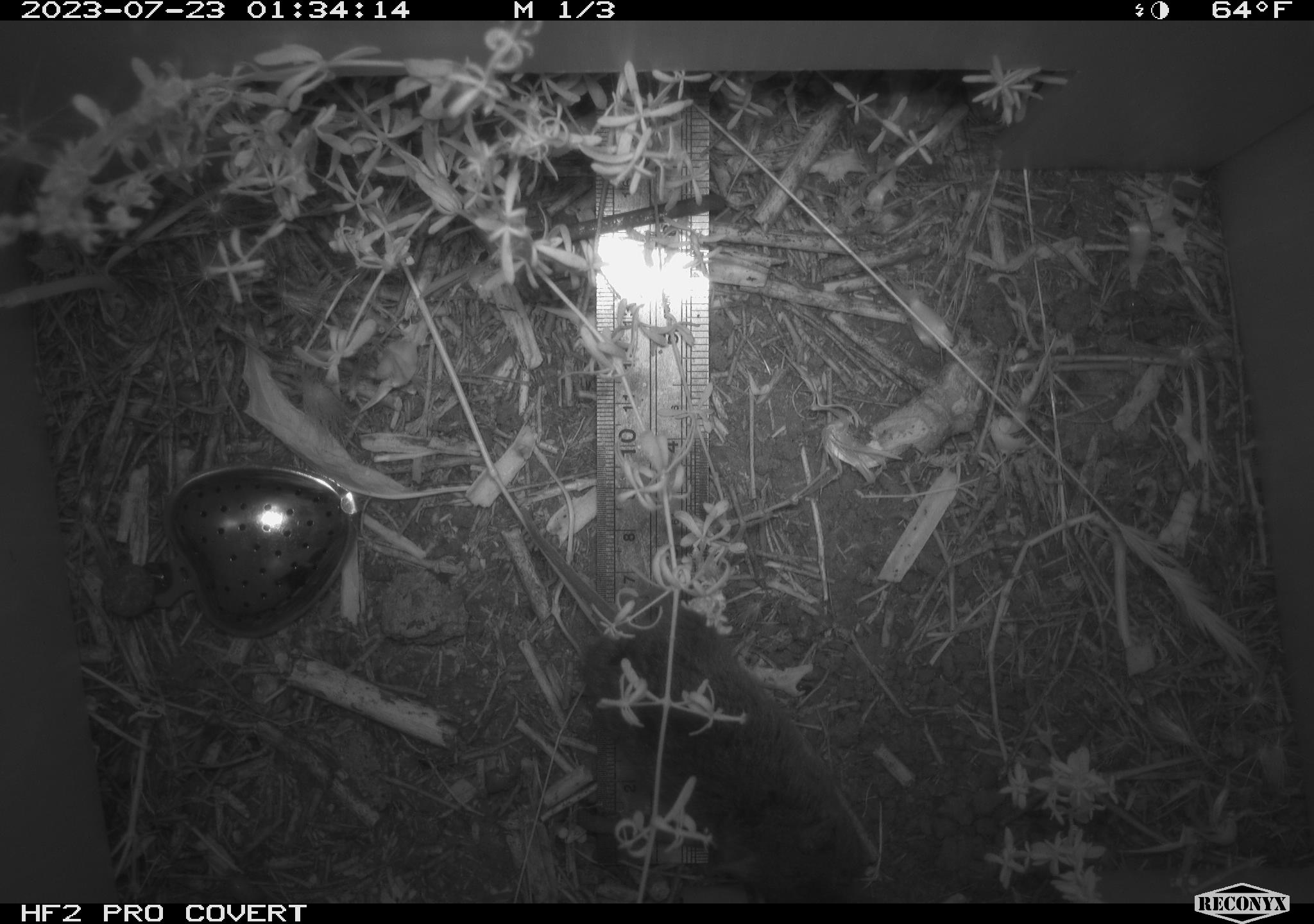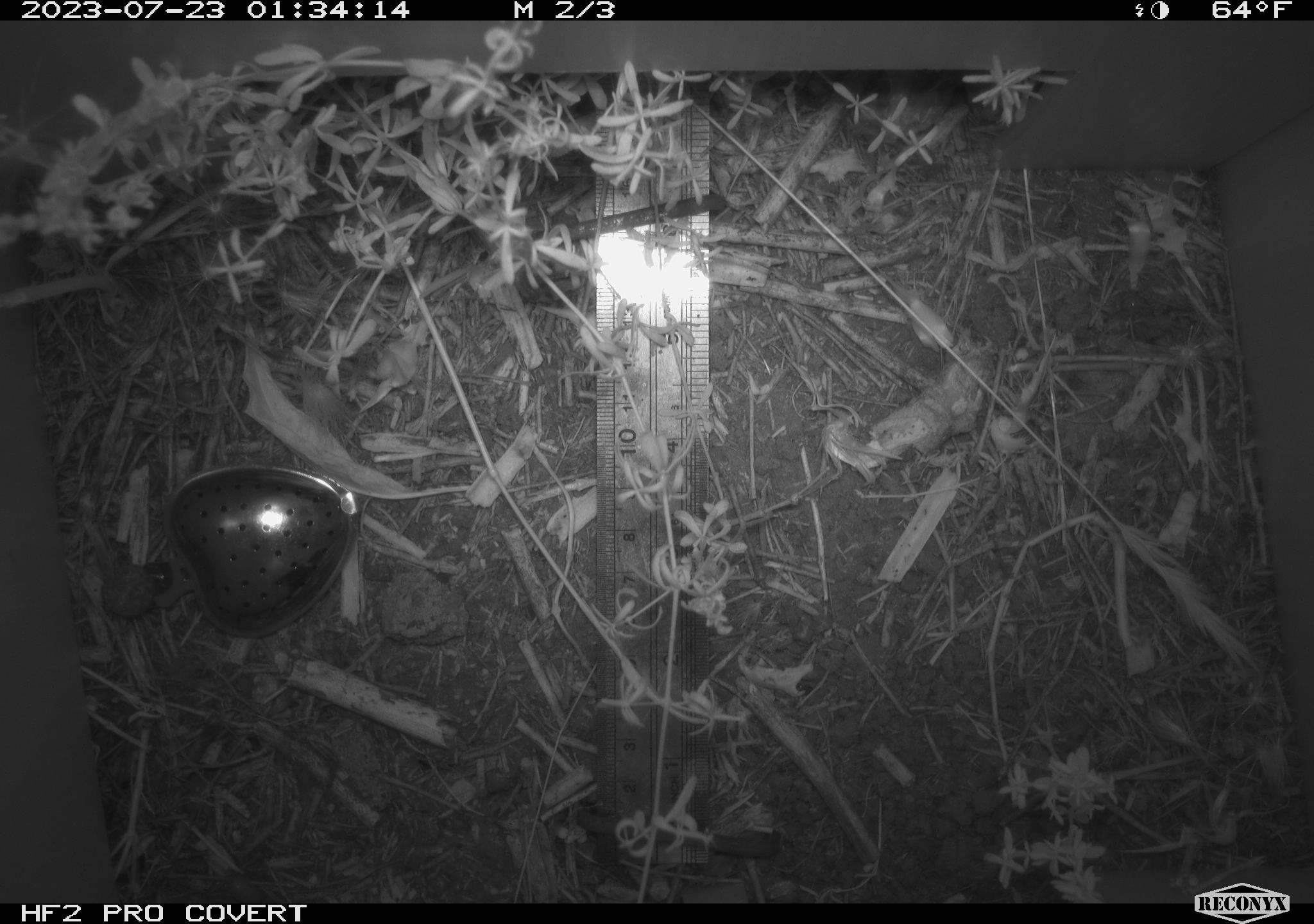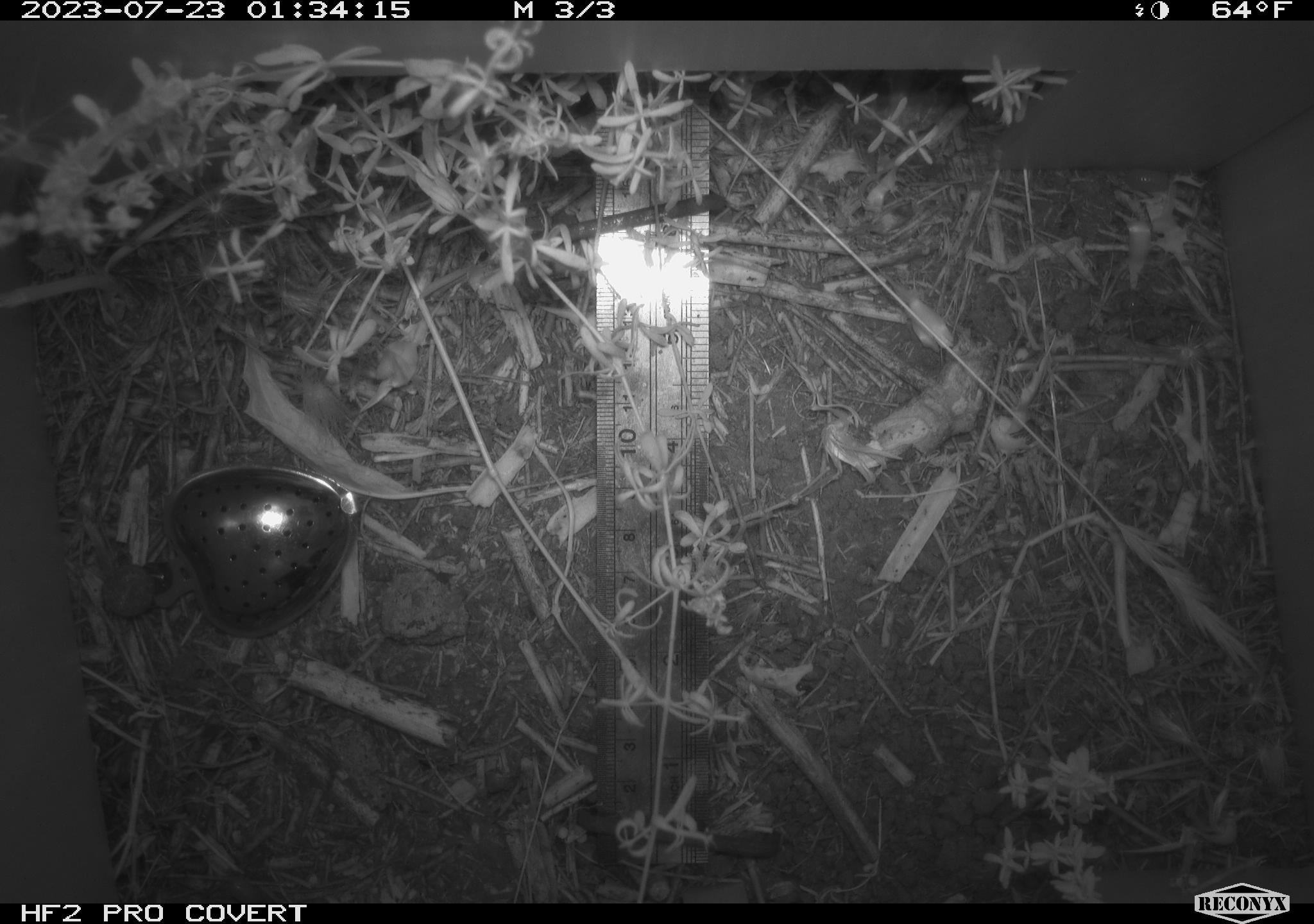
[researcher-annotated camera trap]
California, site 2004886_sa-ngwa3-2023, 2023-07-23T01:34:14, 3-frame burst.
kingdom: Animalia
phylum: Chordata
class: Mammalia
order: Rodentia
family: Cricetidae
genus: Microtus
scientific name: Microtus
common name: meadow vole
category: microtus species